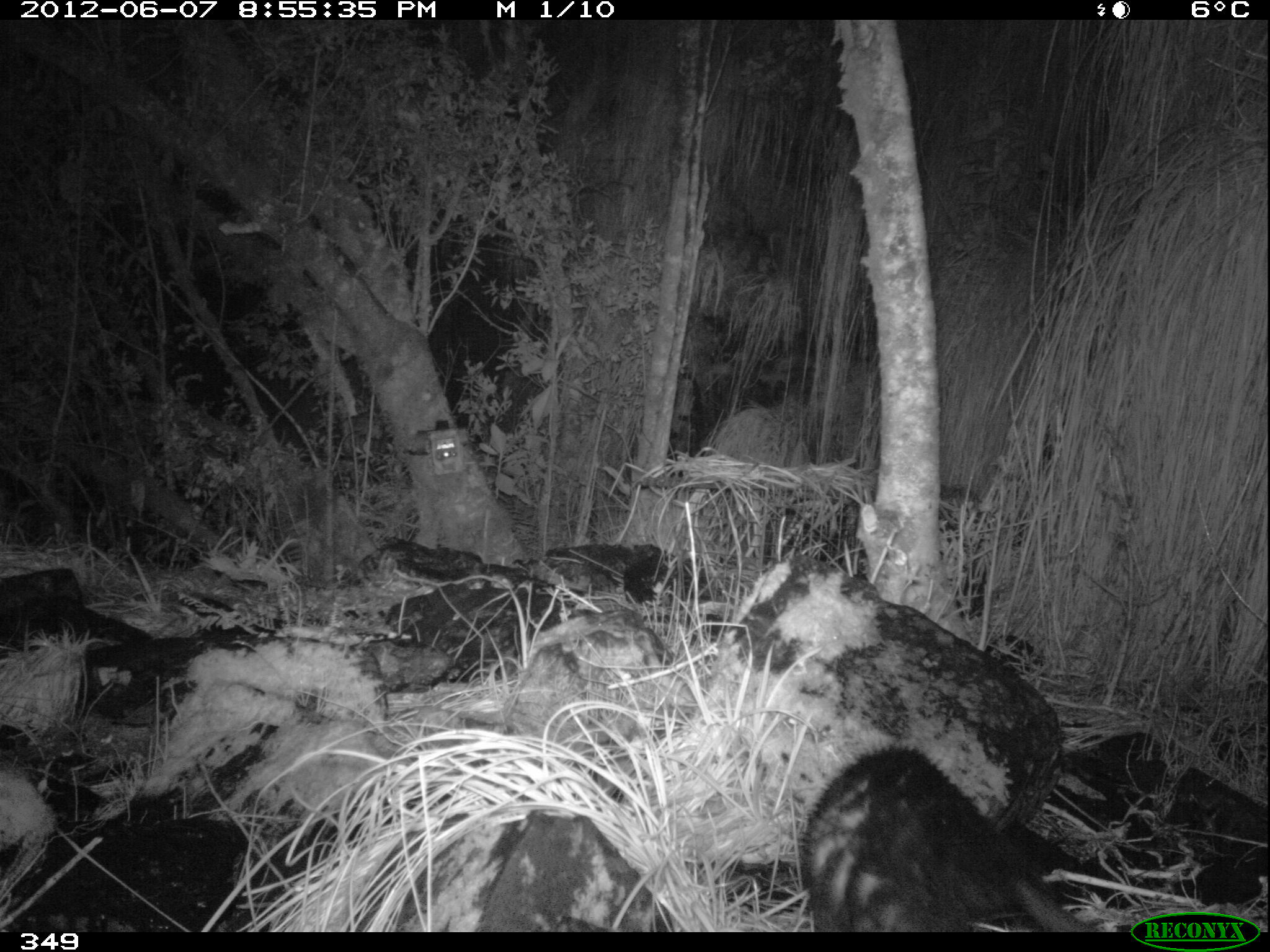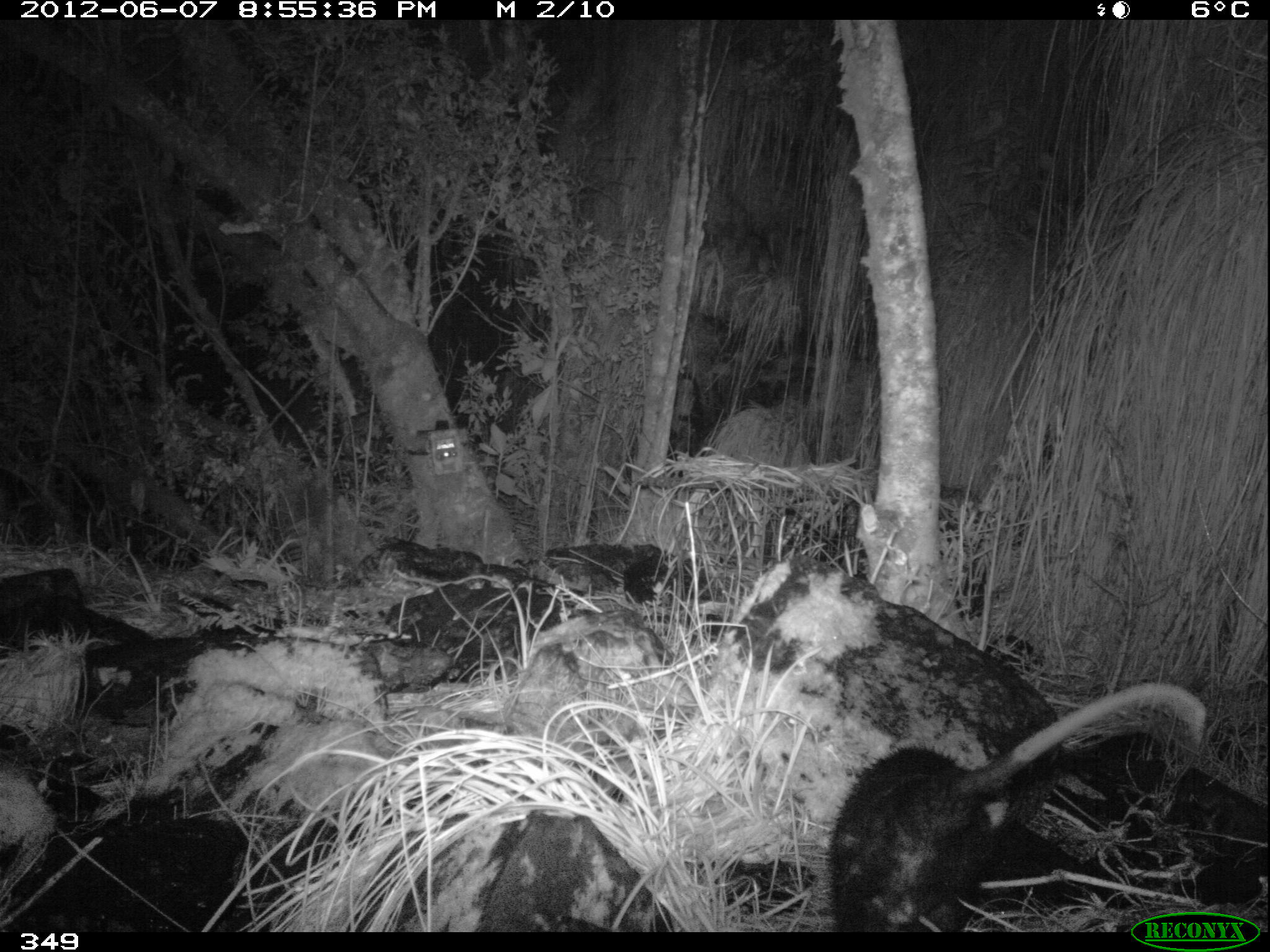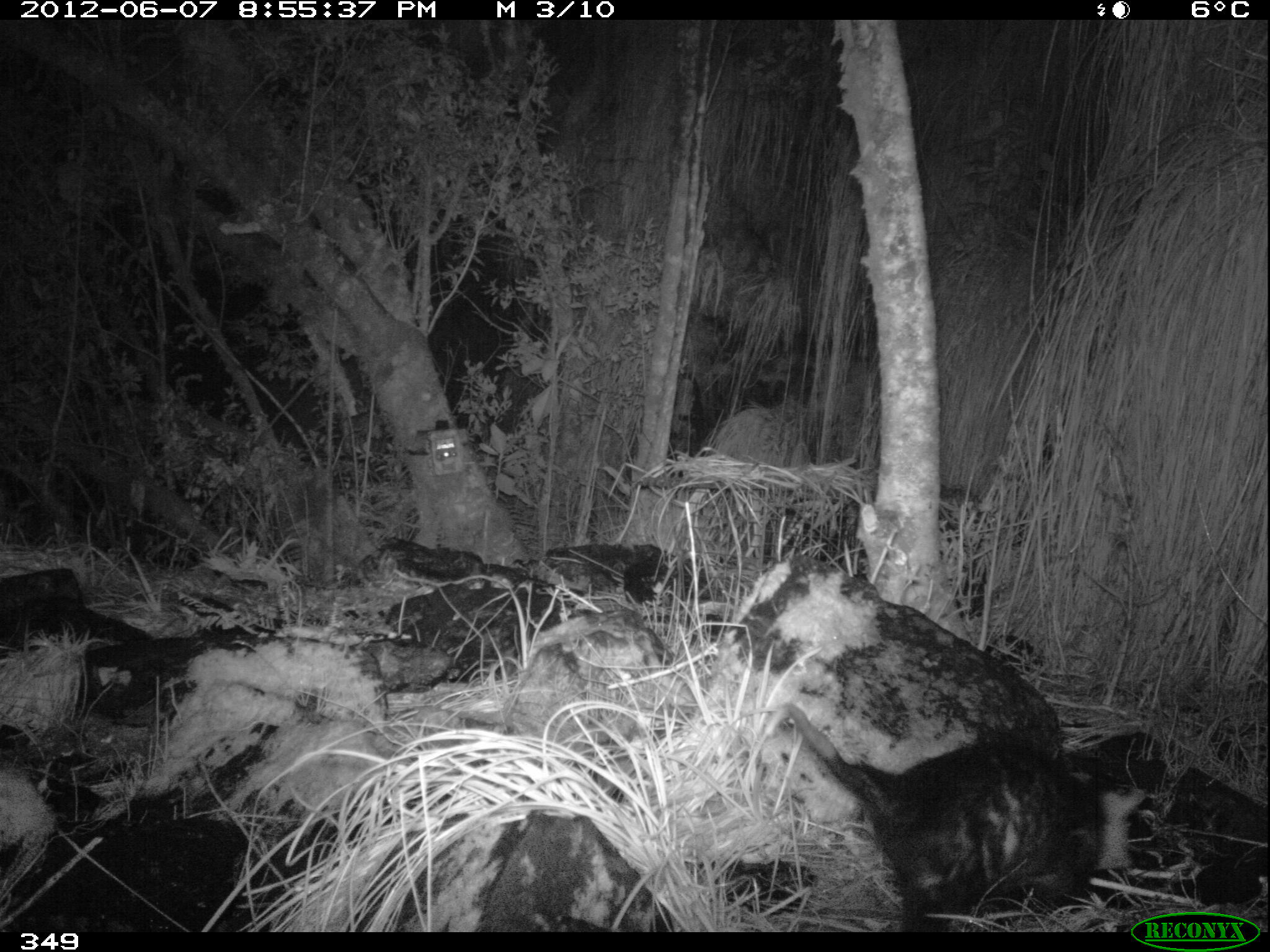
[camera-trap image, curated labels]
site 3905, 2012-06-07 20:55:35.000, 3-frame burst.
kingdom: Animalia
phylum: Chordata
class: Mammalia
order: Didelphimorphia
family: Didelphidae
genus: Didelphis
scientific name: Didelphis pernigra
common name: andean white-eared opossum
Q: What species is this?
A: Didelphis pernigra (andean white-eared opossum).